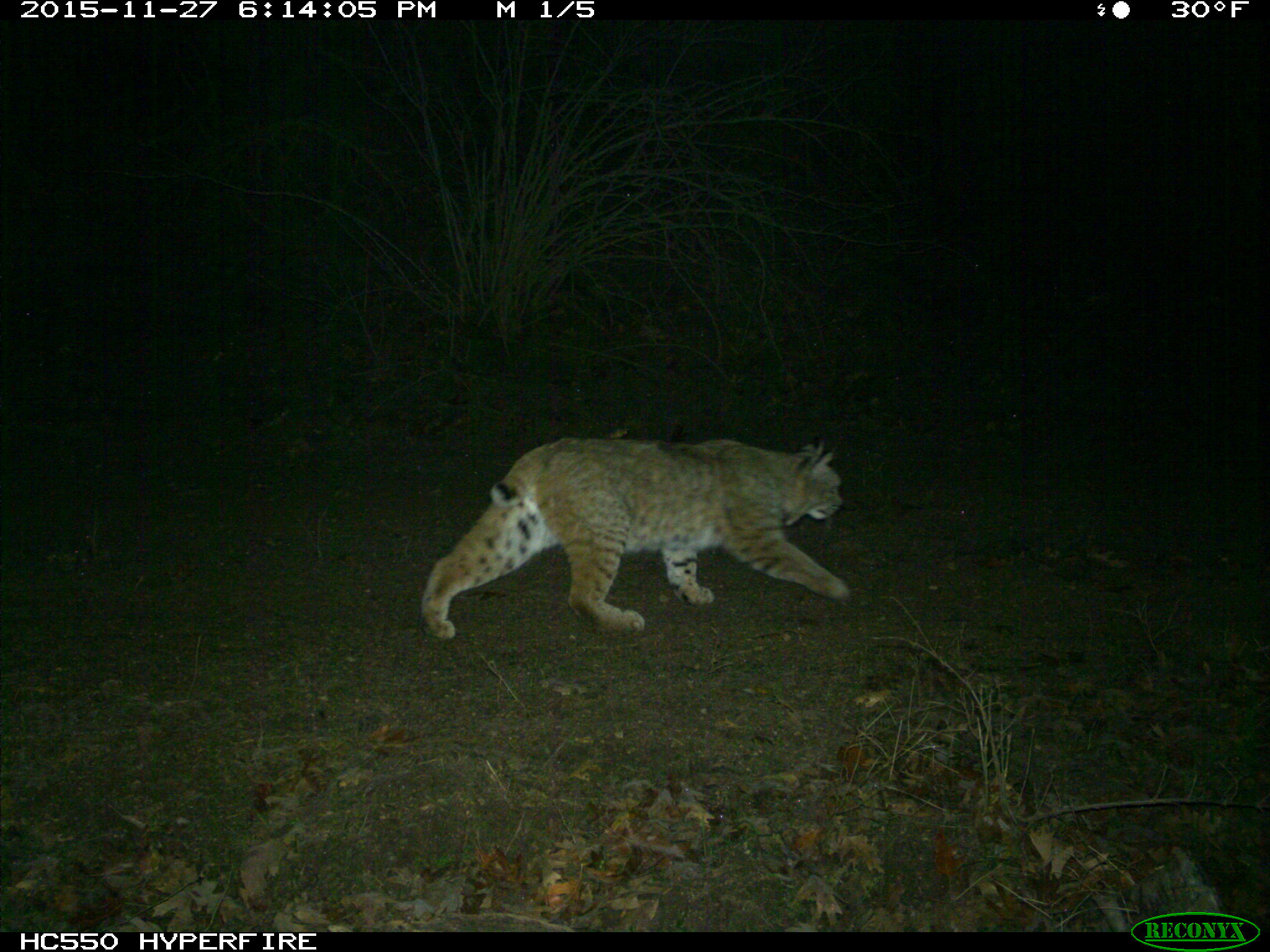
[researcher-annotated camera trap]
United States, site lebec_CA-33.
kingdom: Animalia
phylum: Chordata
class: Mammalia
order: Carnivora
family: Felidae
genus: Lynx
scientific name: Lynx rufus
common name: bobcat